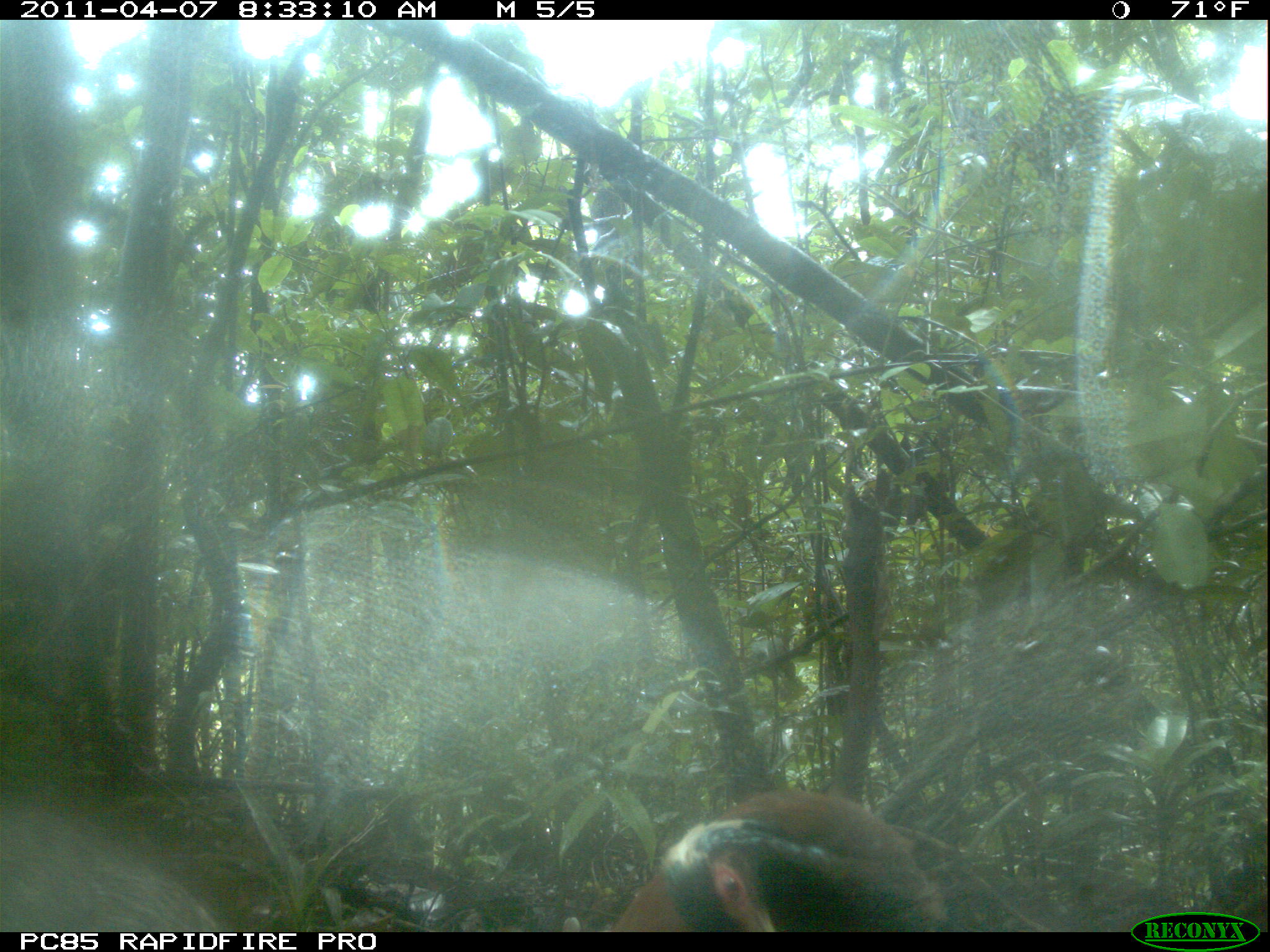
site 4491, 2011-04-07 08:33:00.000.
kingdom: Animalia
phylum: Chordata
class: Aves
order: Pelecaniformes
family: Threskiornithidae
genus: Lophotibis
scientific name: Lophotibis cristata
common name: madagascan ibis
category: lophotibis cristataa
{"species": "lophotibis cristataa (madagascan ibis) (Lophotibis cristata)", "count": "2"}